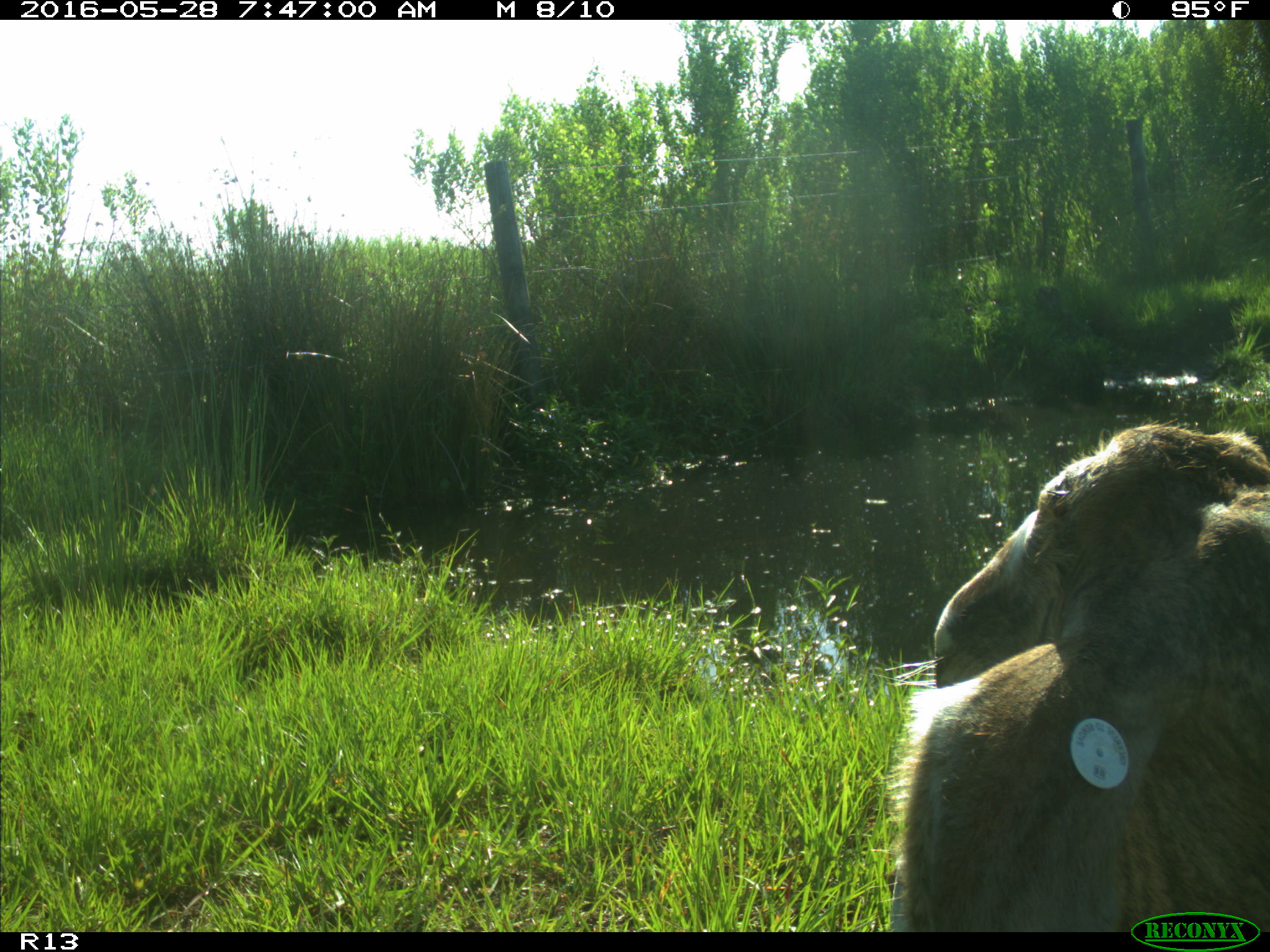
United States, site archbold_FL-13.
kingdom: Animalia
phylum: Chordata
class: Mammalia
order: Artiodactyla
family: Bovidae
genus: Bos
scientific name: Bos taurus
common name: domestic cow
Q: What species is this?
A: Bos taurus (domestic cow).